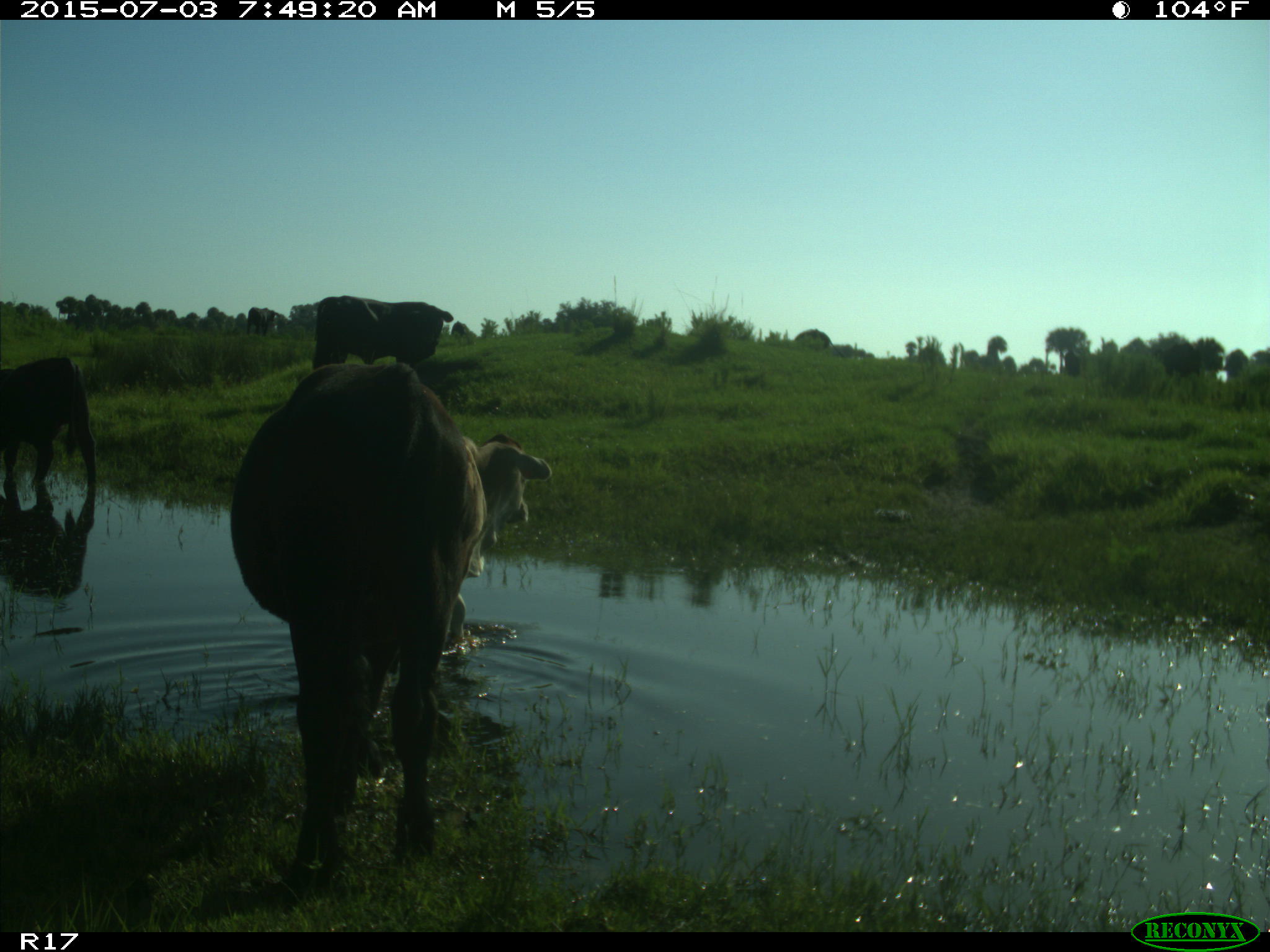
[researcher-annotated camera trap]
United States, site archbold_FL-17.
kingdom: Animalia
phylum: Chordata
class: Mammalia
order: Artiodactyla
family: Bovidae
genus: Bos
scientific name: Bos taurus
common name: domestic cow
Bos taurus (domestic cow).